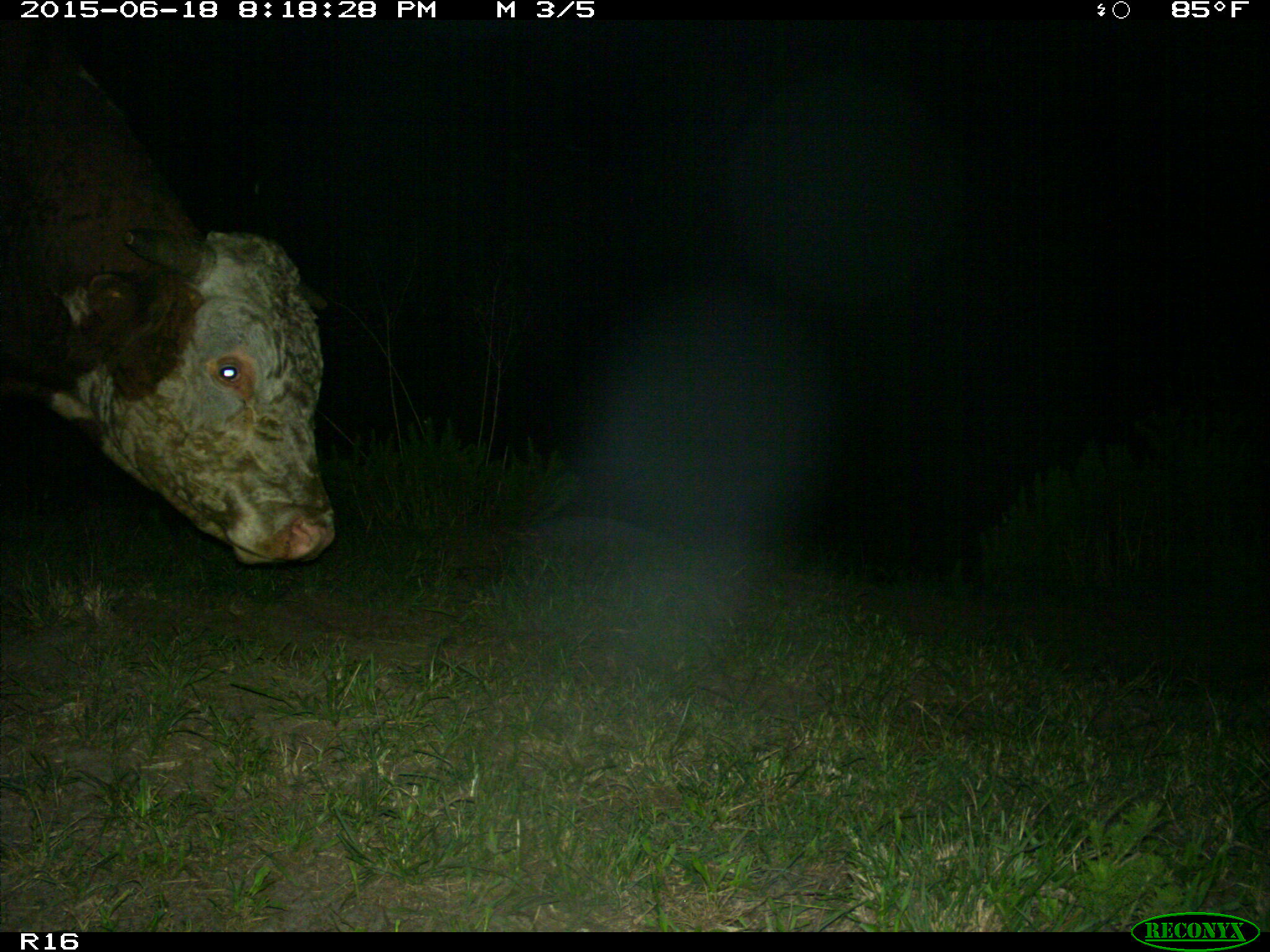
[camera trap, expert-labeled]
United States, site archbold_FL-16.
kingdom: Animalia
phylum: Chordata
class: Mammalia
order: Artiodactyla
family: Bovidae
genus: Bos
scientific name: Bos taurus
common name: domestic cow